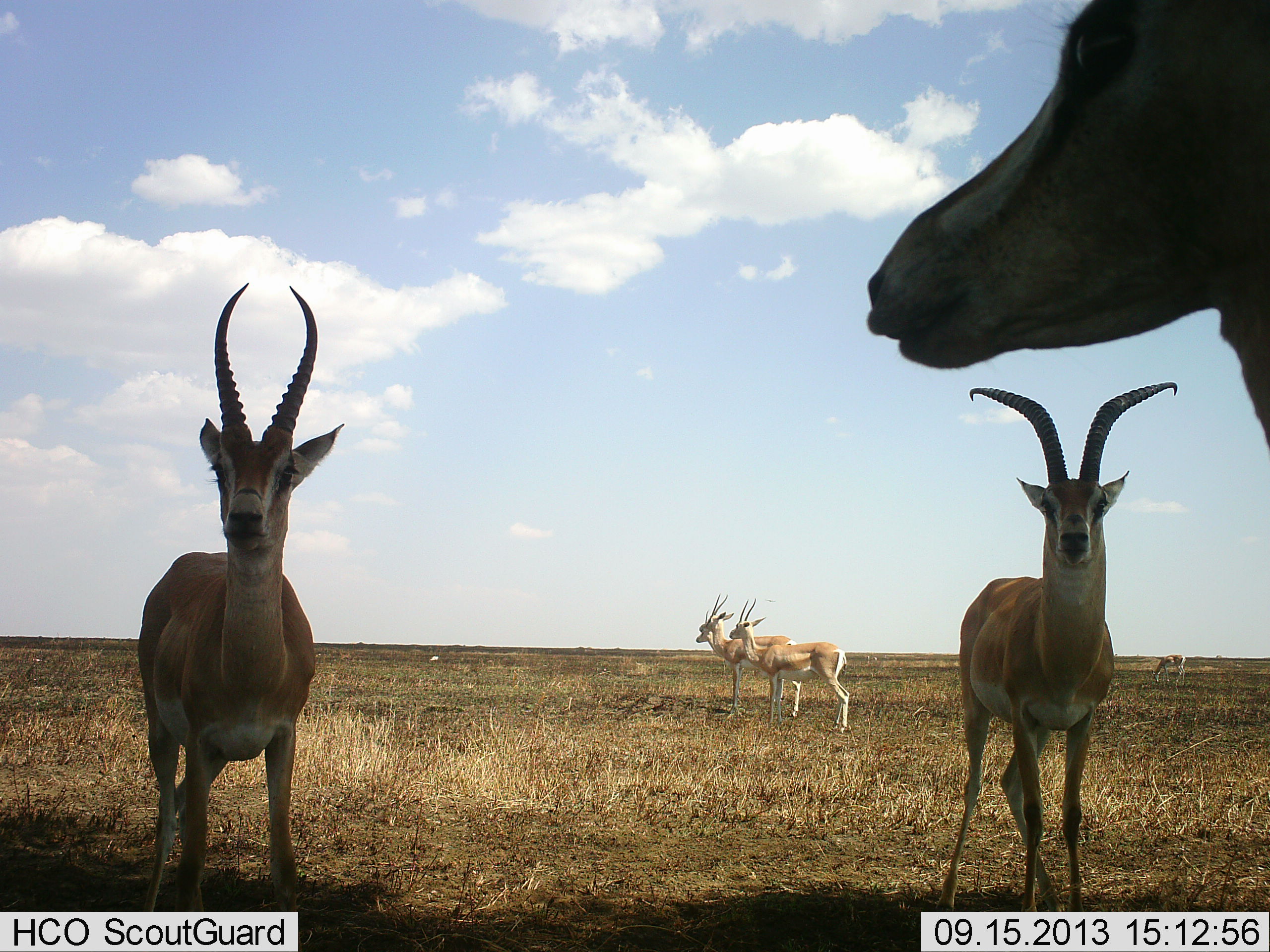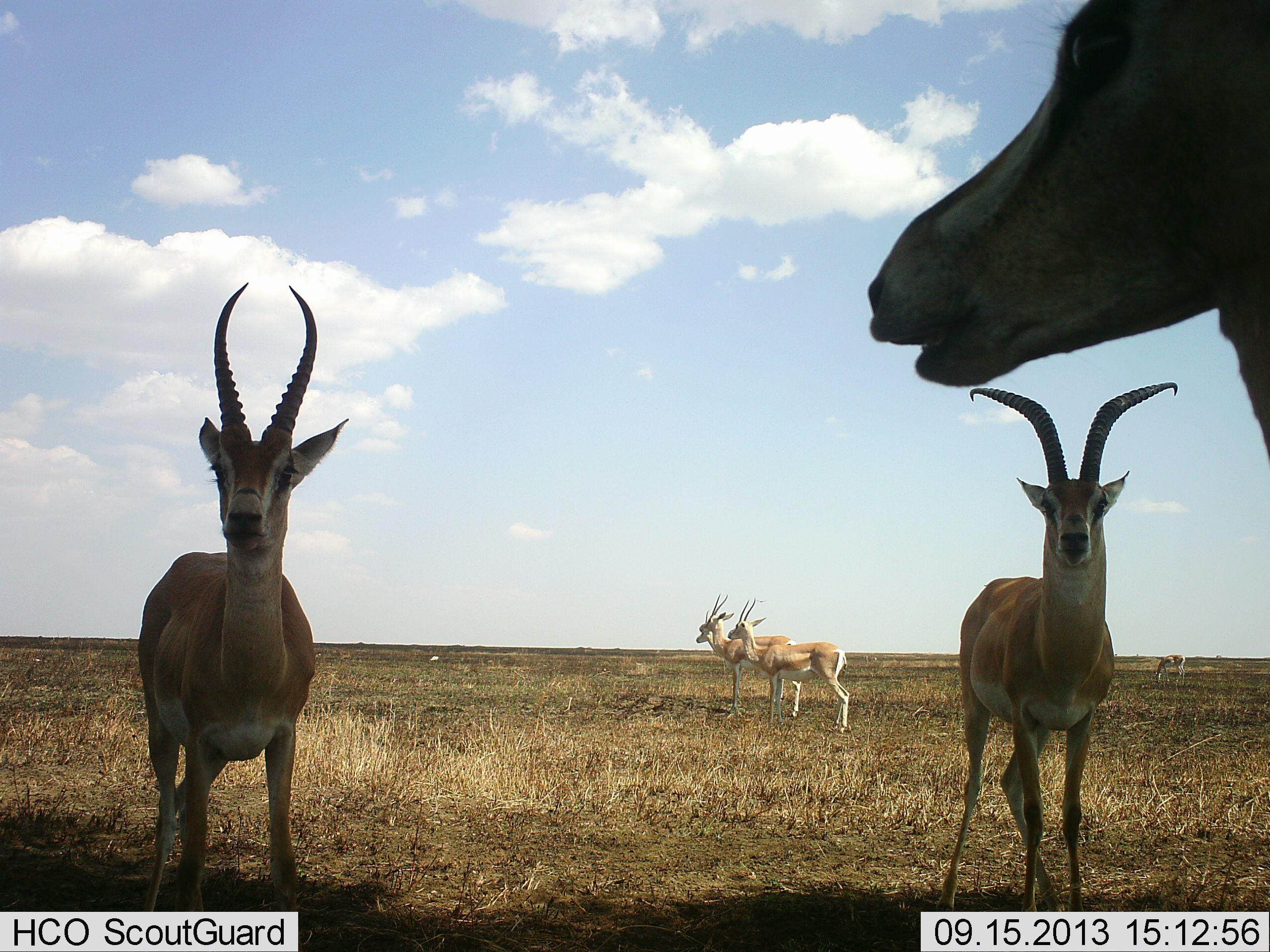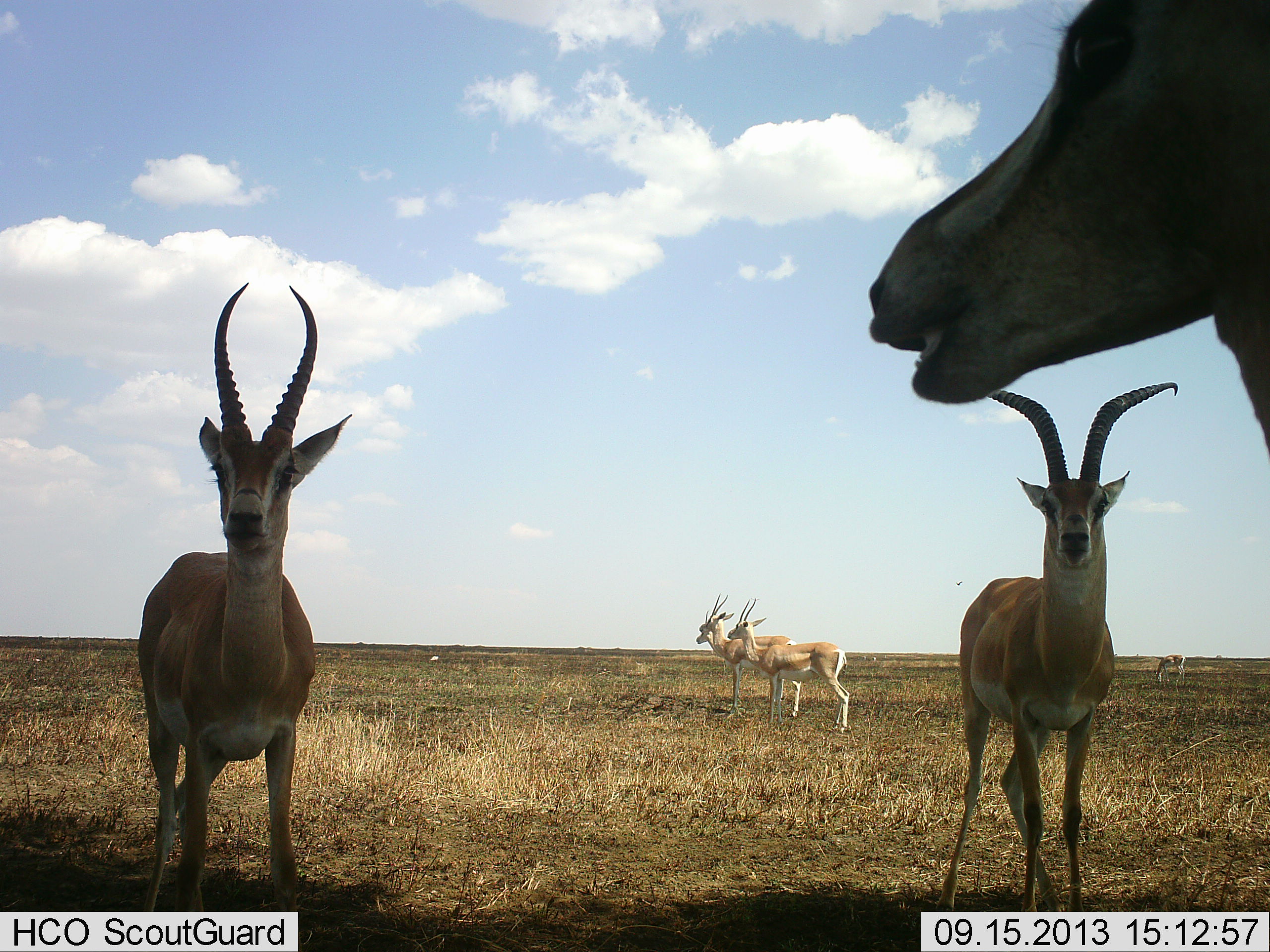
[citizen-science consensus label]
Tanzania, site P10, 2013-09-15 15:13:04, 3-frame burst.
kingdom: Animalia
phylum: Chordata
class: Mammalia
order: Artiodactyla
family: Bovidae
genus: Nanger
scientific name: Nanger granti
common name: grant's gazelle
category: gazellegrants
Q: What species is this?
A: Gazellegrants (grant's gazelle) (Nanger granti).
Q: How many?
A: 5.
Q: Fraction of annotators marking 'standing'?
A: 96%.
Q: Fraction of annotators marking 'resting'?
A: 0%.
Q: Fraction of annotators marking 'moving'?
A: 4%.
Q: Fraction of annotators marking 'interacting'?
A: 0%.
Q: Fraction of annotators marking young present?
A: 0%.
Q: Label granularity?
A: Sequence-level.